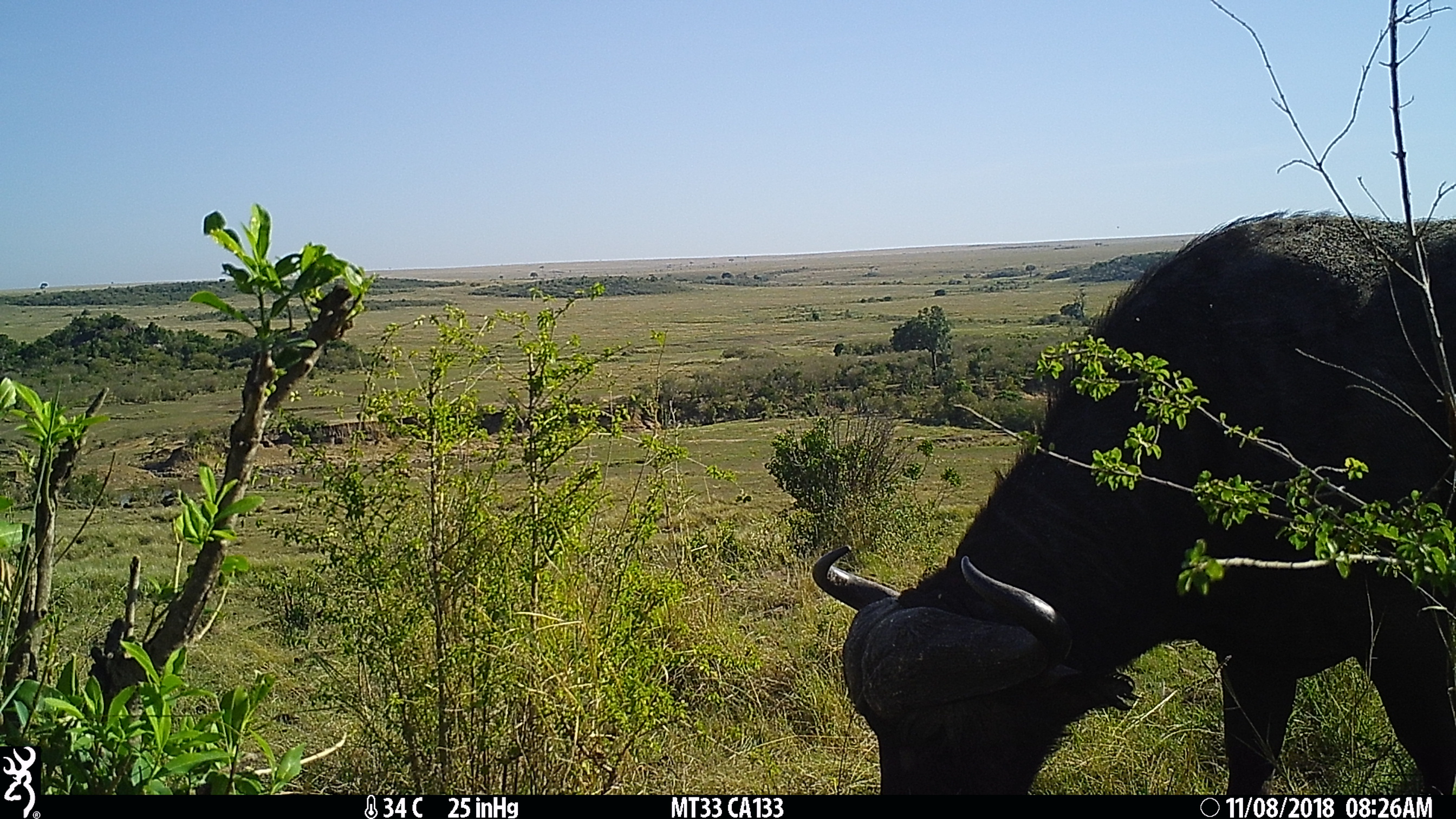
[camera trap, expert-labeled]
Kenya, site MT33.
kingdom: Animalia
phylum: Chordata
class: Mammalia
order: Artiodactyla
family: Bovidae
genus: Syncerus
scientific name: Syncerus caffer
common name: buffalo